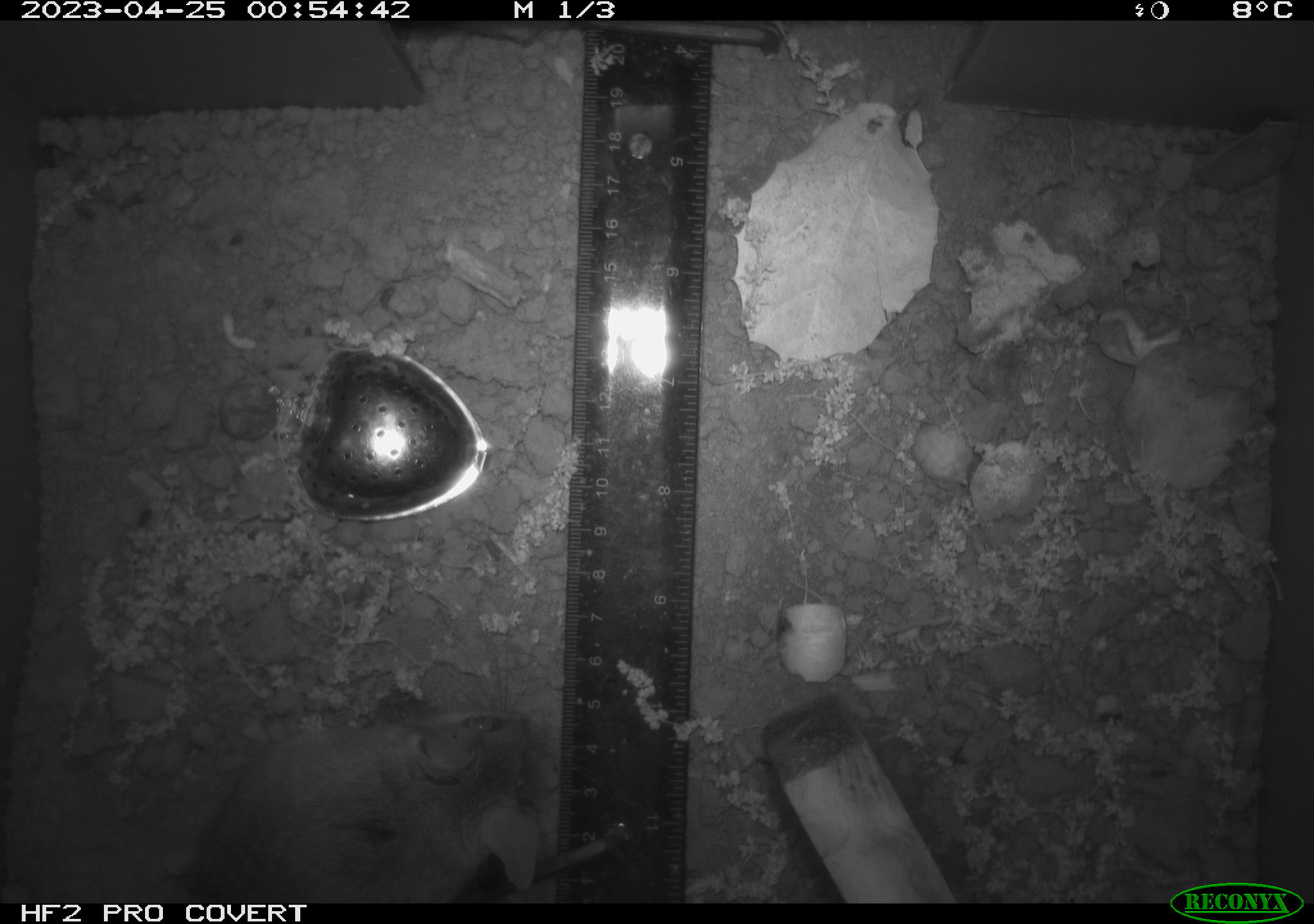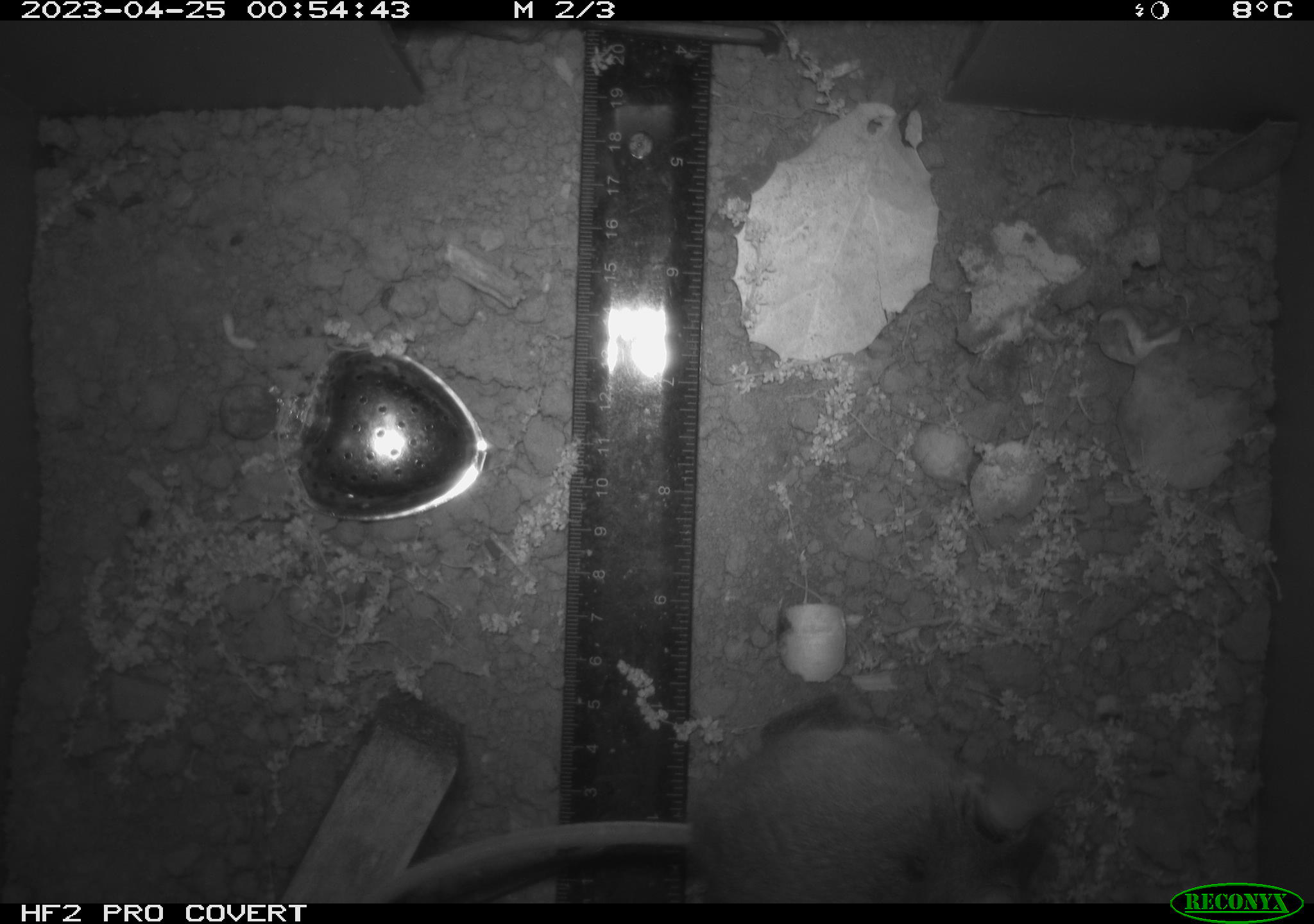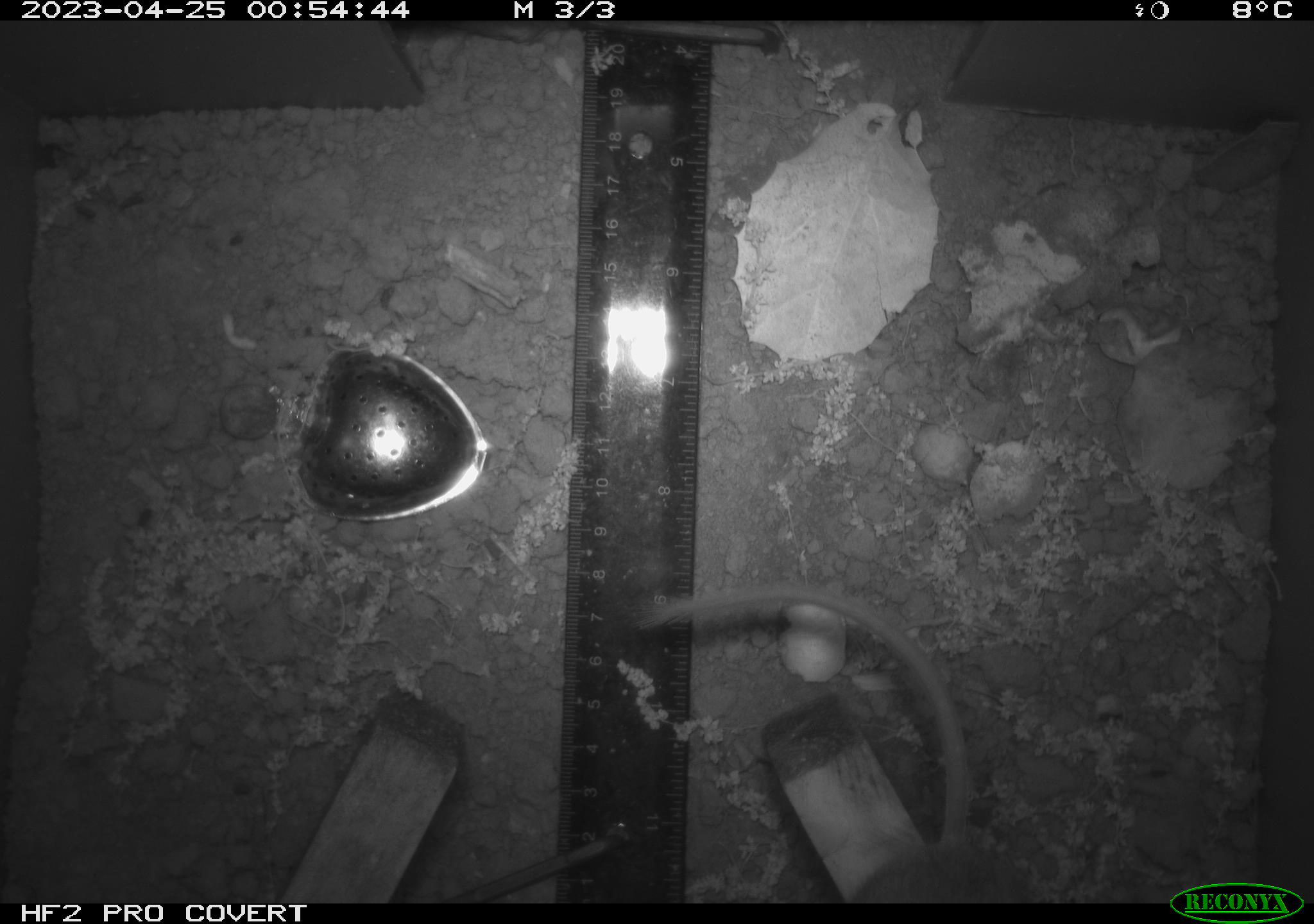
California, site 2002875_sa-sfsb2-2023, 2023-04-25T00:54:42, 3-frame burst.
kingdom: Animalia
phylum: Chordata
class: Mammalia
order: Rodentia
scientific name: Rodentia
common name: mouse species